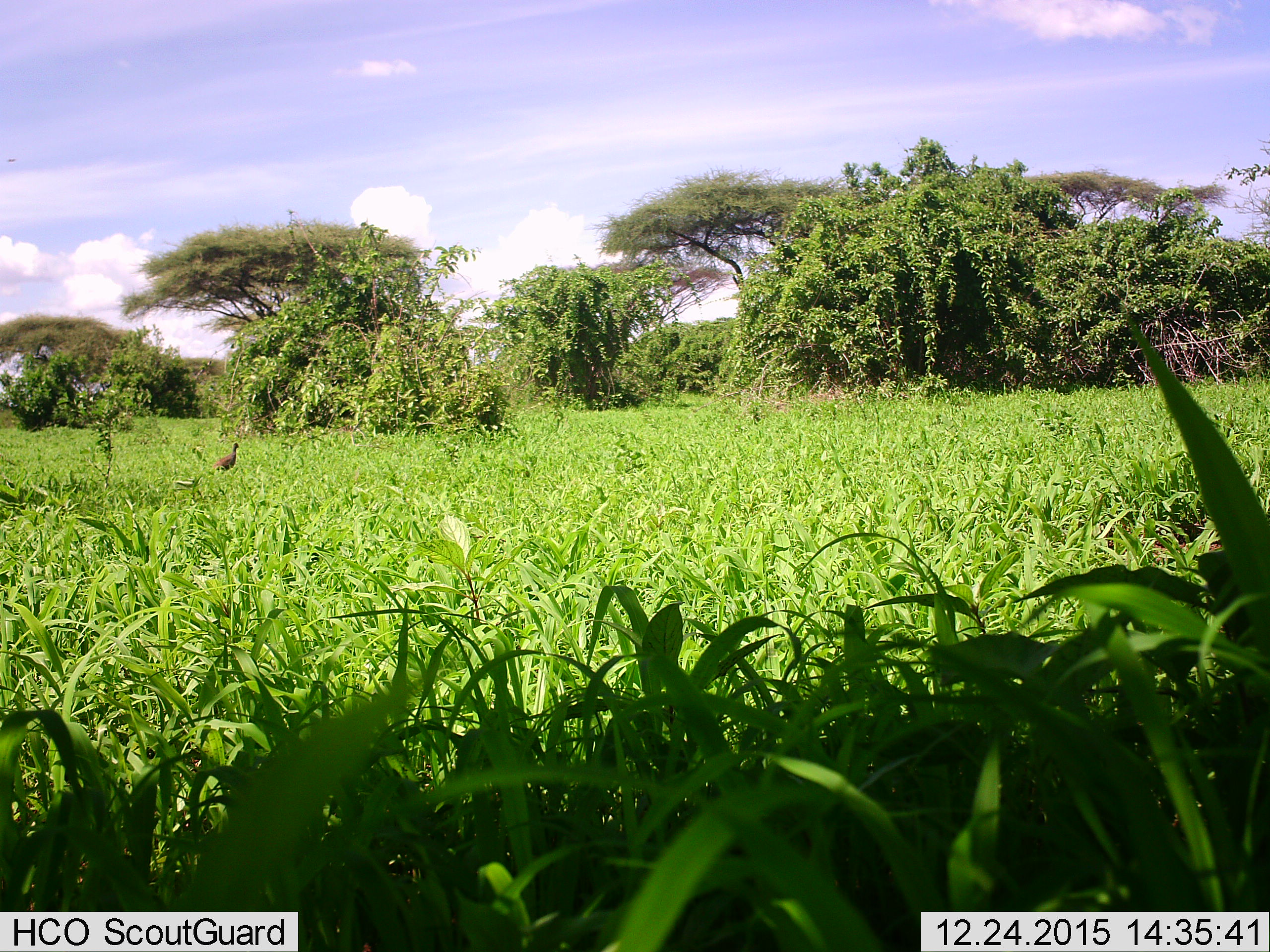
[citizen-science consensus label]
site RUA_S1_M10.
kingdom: Animalia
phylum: Chordata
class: Aves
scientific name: Aves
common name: bird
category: birdother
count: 1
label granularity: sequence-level